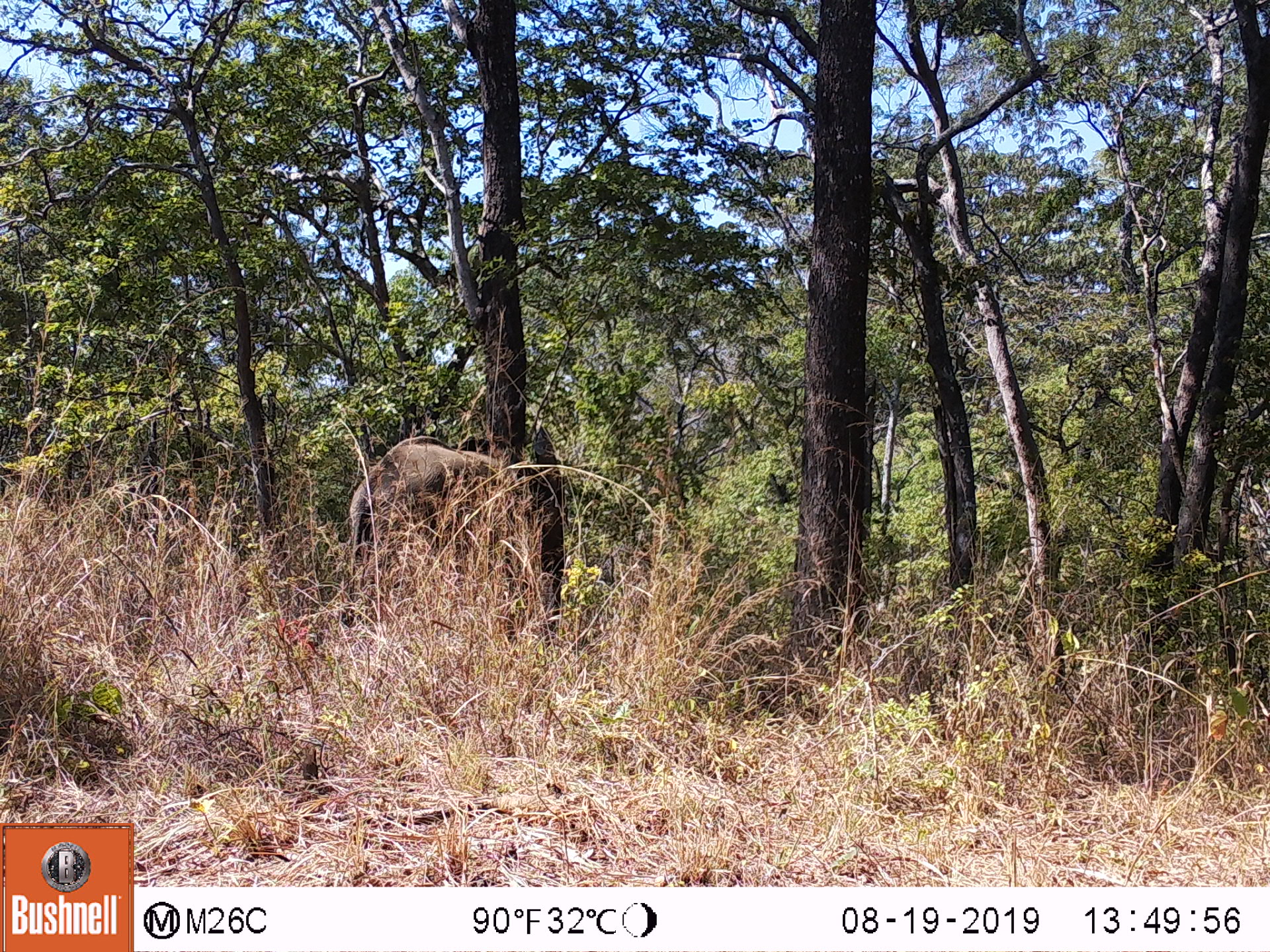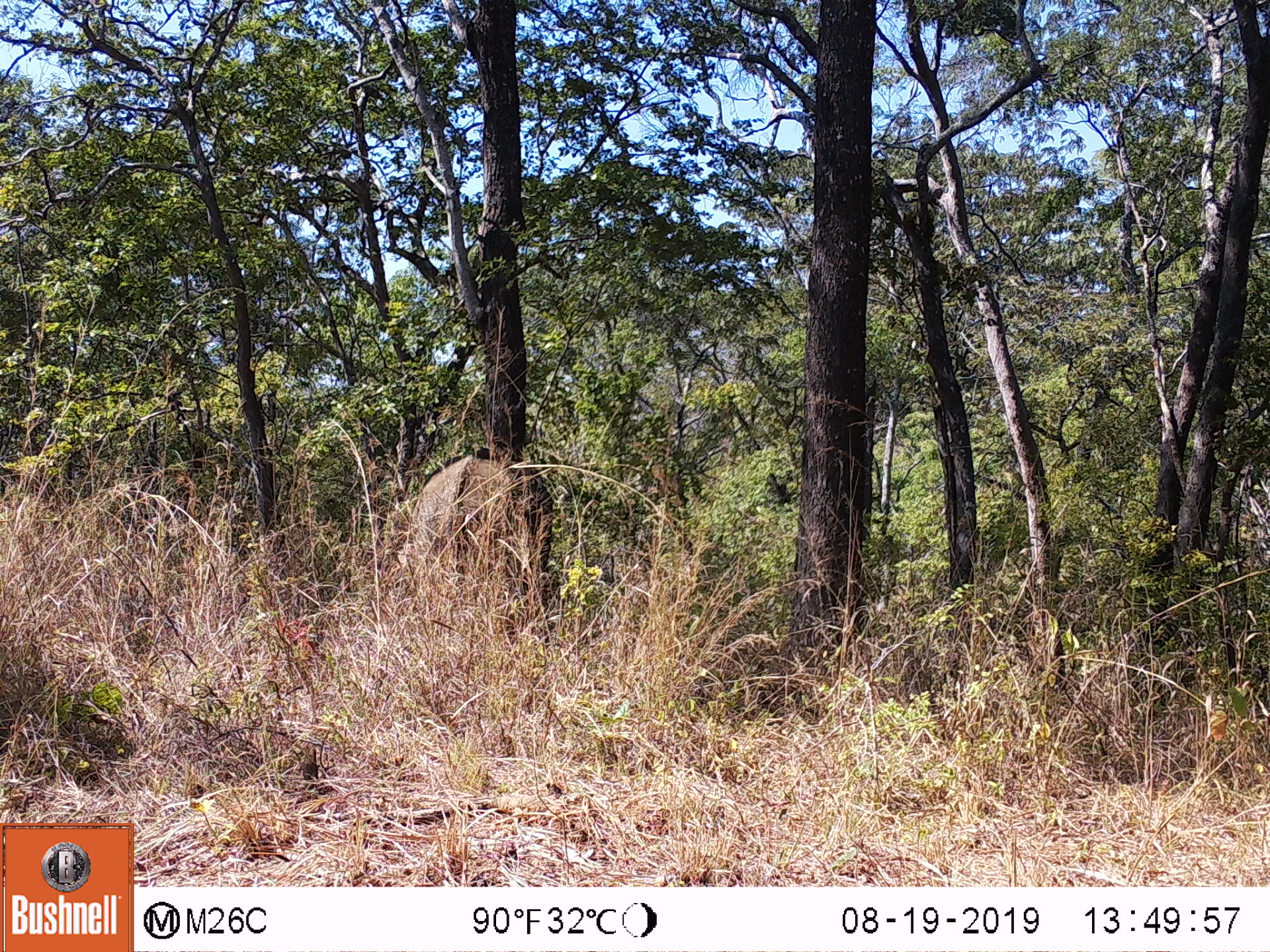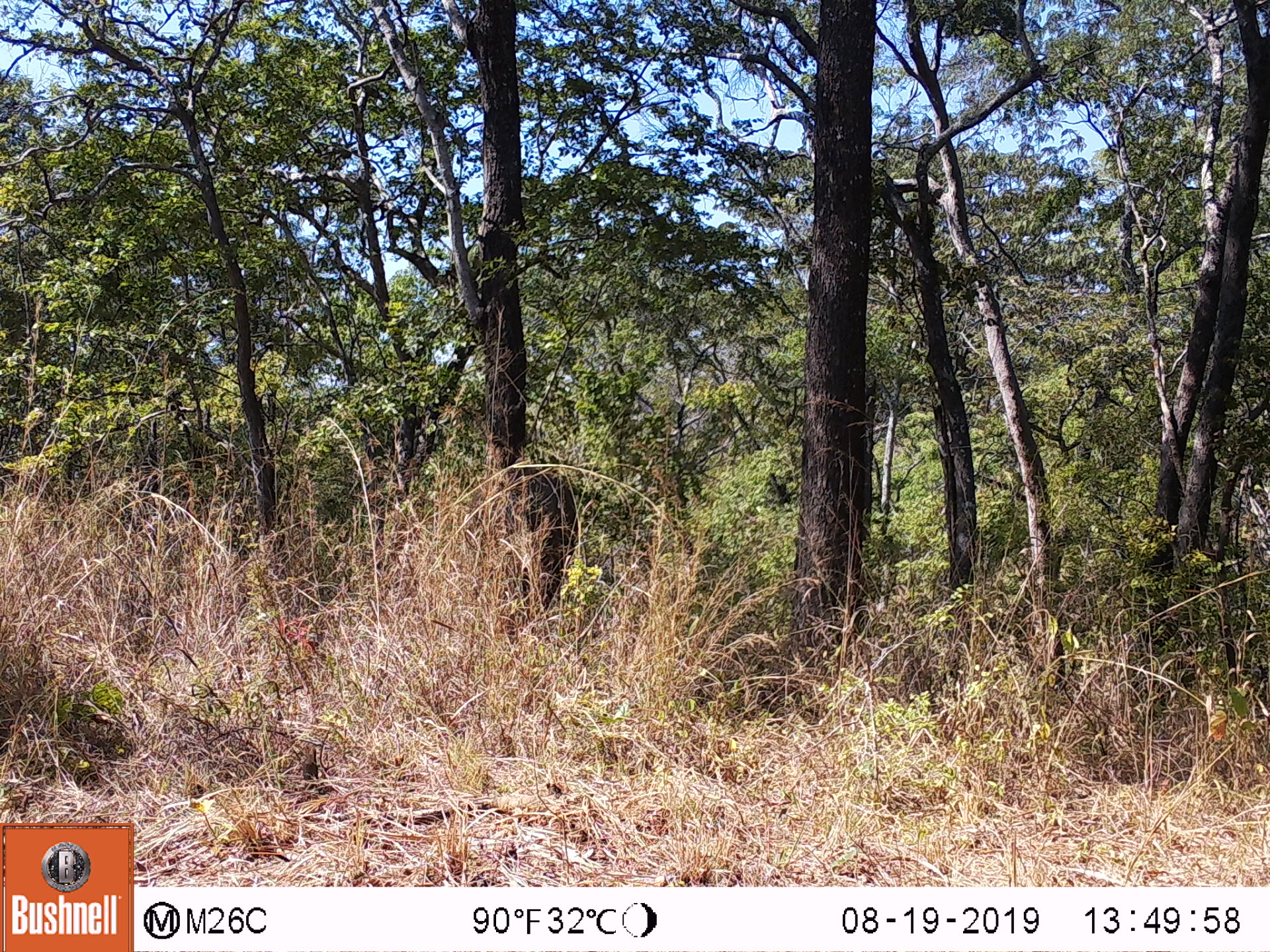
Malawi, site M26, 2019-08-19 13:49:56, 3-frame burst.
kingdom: Animalia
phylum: Chordata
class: Mammalia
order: Proboscidea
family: Elephantidae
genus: Loxodonta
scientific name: Loxodonta africana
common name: african savanna elephant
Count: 1.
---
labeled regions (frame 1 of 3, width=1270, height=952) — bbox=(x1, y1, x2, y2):
african savanna elephant: bbox=(339, 434, 555, 617)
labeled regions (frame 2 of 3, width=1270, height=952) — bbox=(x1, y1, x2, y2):
african savanna elephant: bbox=(410, 442, 558, 638)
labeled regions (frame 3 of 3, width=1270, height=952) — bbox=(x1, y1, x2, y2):
african savanna elephant: bbox=(465, 456, 582, 639)